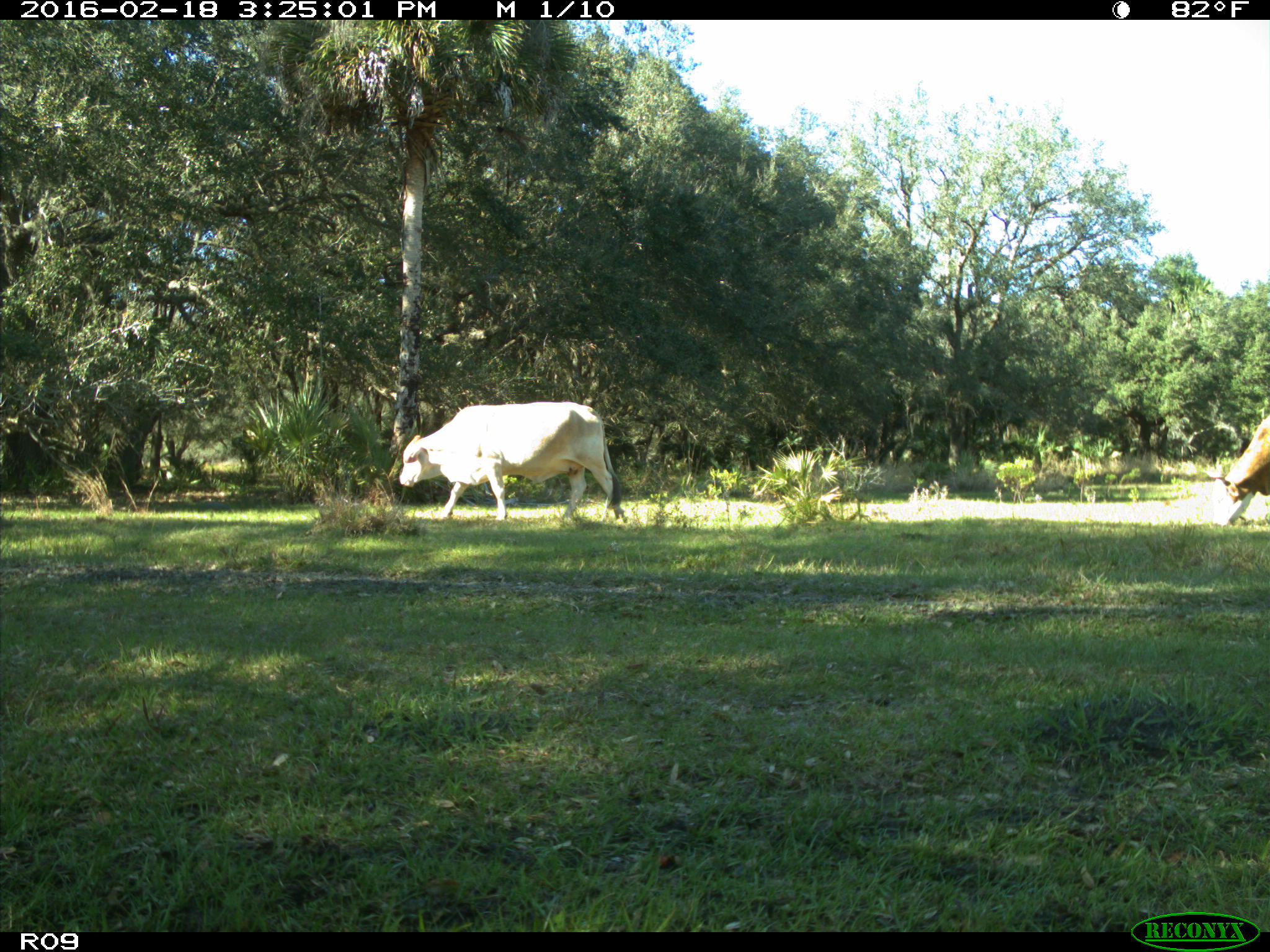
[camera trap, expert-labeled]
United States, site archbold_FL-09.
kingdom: Animalia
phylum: Chordata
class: Mammalia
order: Artiodactyla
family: Bovidae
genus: Bos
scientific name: Bos taurus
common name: domestic cow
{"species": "Bos taurus (domestic cow)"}